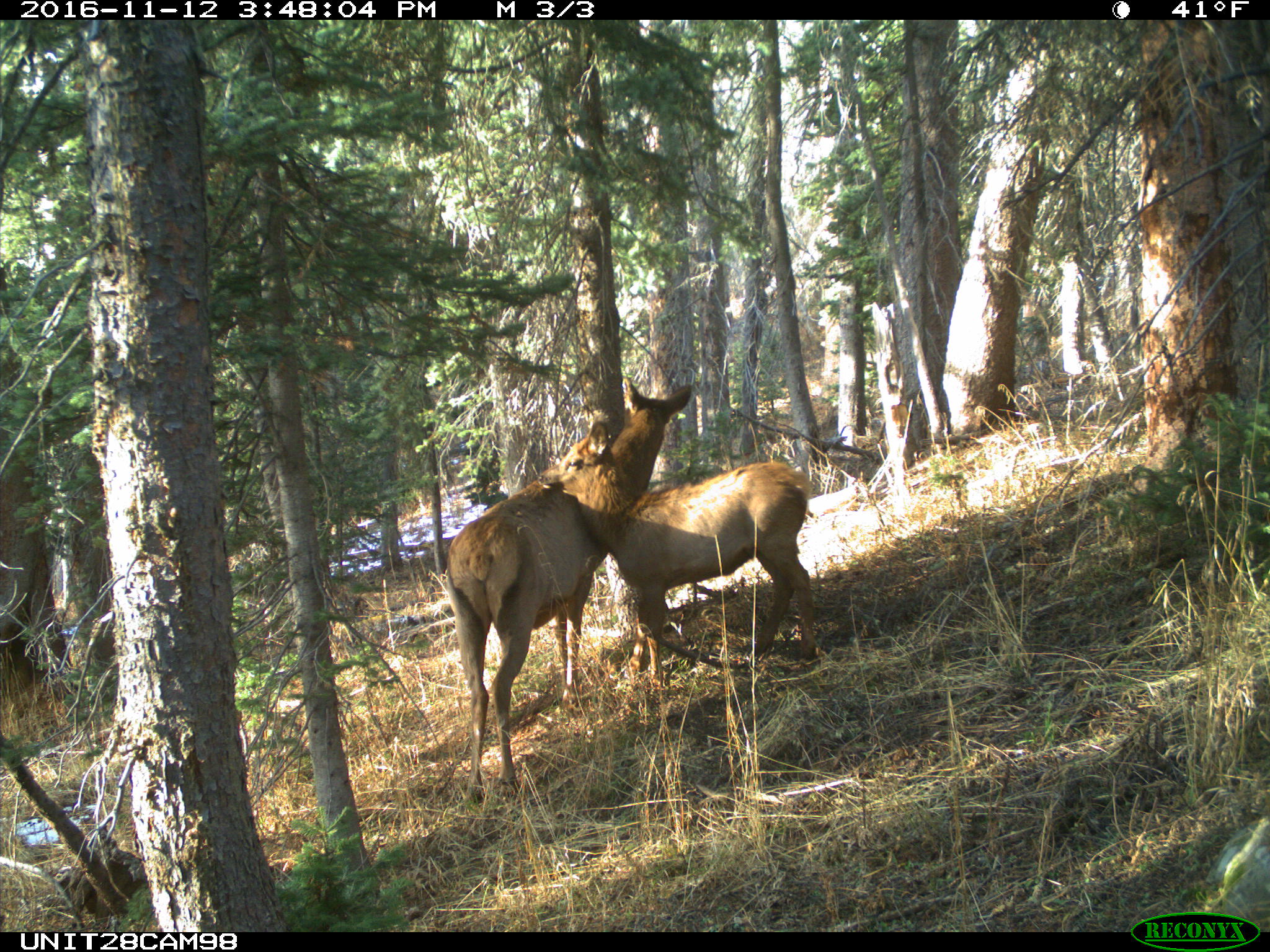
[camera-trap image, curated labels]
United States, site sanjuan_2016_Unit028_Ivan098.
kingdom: Animalia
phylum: Chordata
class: Mammalia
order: Artiodactyla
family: Cervidae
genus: Cervus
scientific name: Cervus elaphus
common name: red deer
Cervus elaphus (red deer).